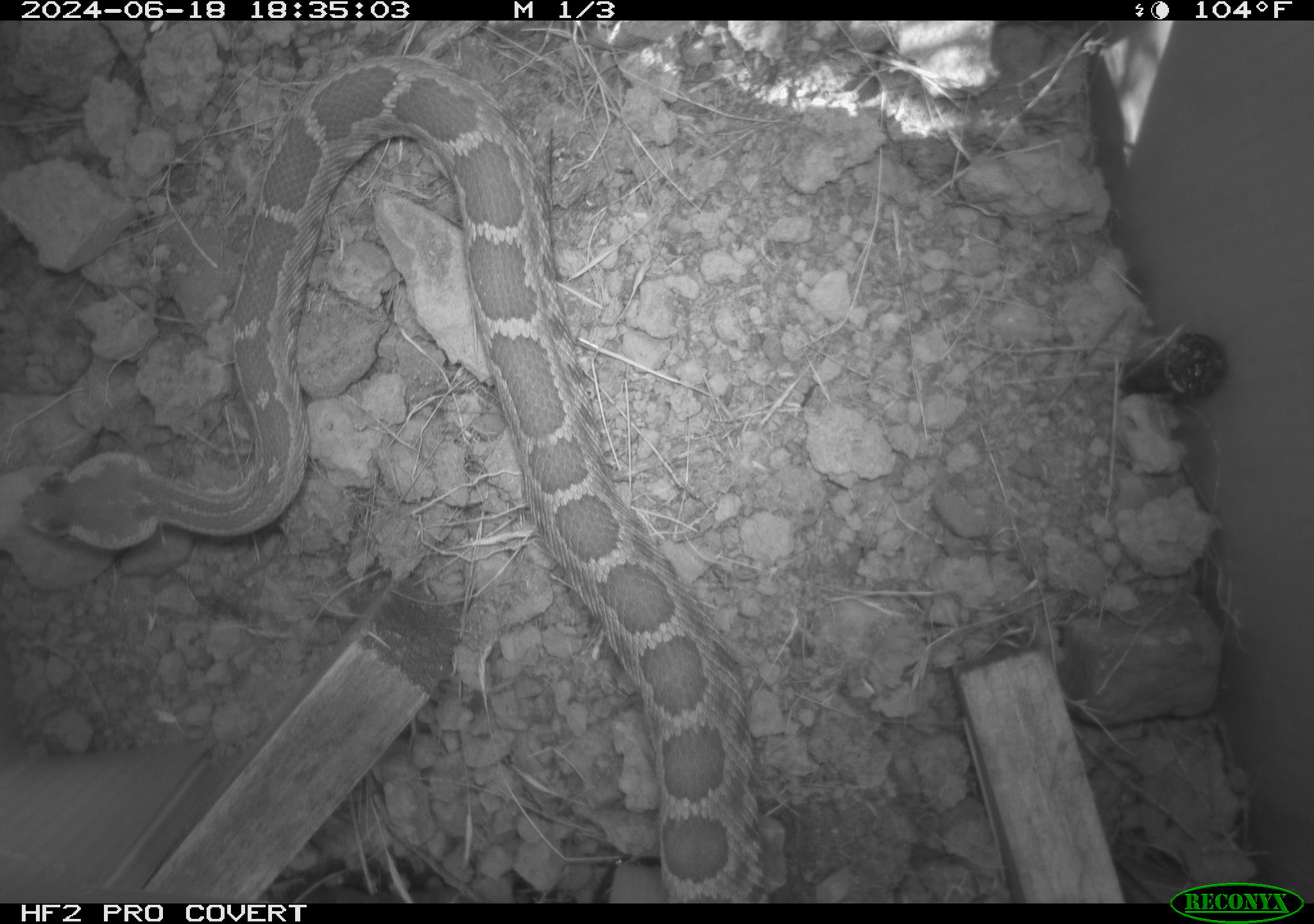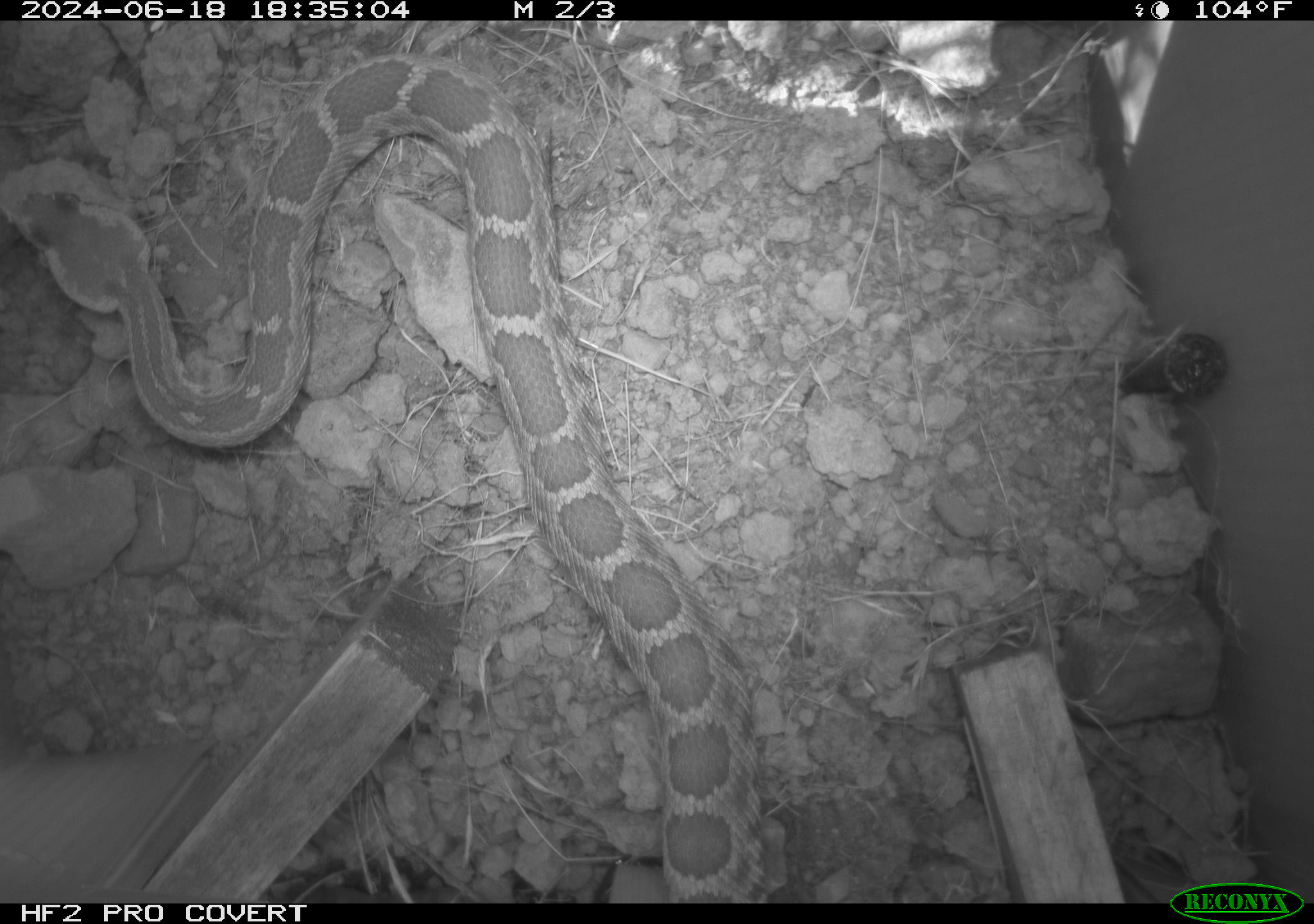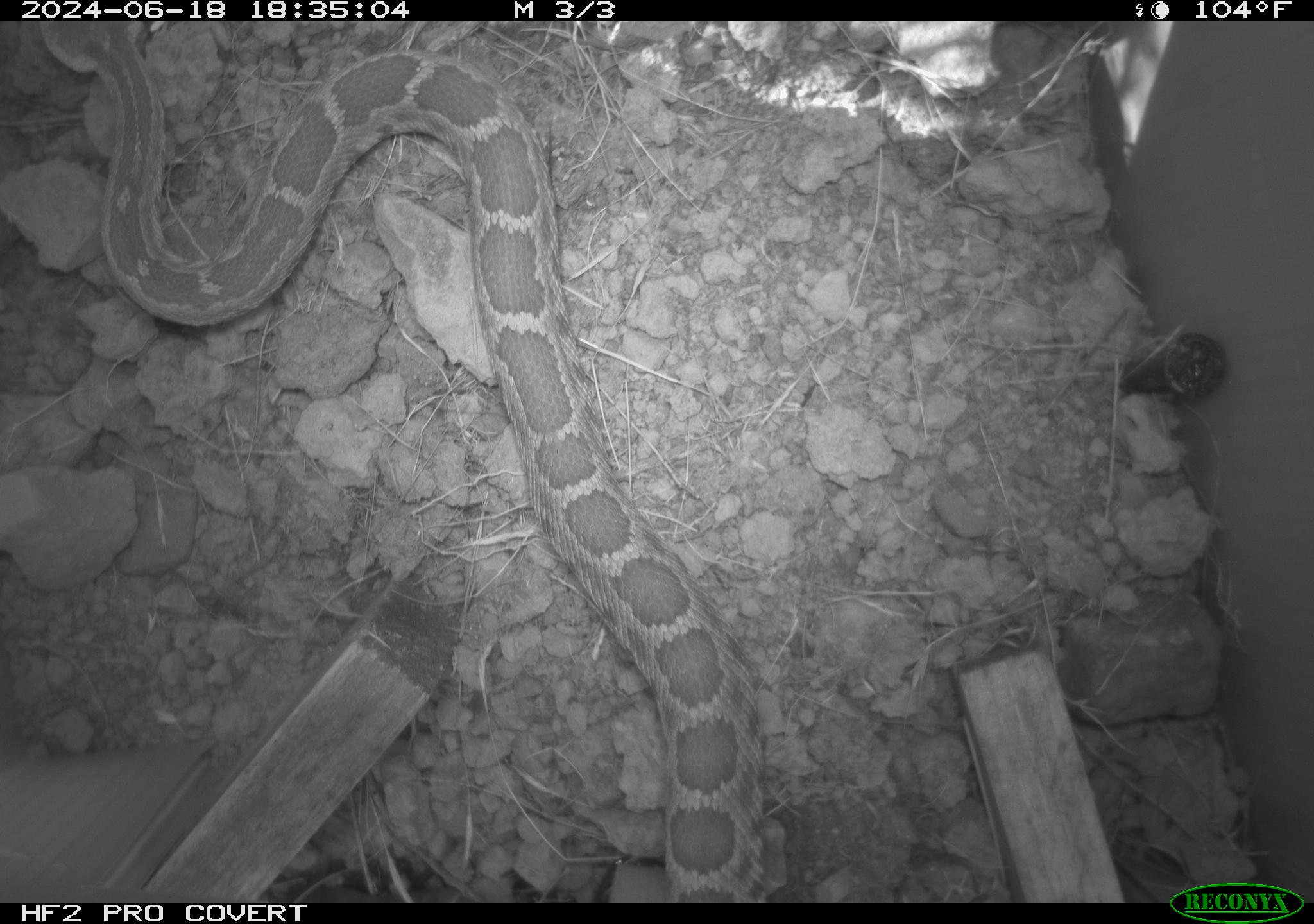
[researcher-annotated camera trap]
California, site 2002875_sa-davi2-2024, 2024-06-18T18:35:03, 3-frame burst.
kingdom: Animalia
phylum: Chordata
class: Reptilia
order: Squamata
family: Viperidae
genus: Crotalus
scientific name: Crotalus oreganus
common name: western rattlesnake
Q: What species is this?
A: Western rattlesnake (Crotalus oreganus).